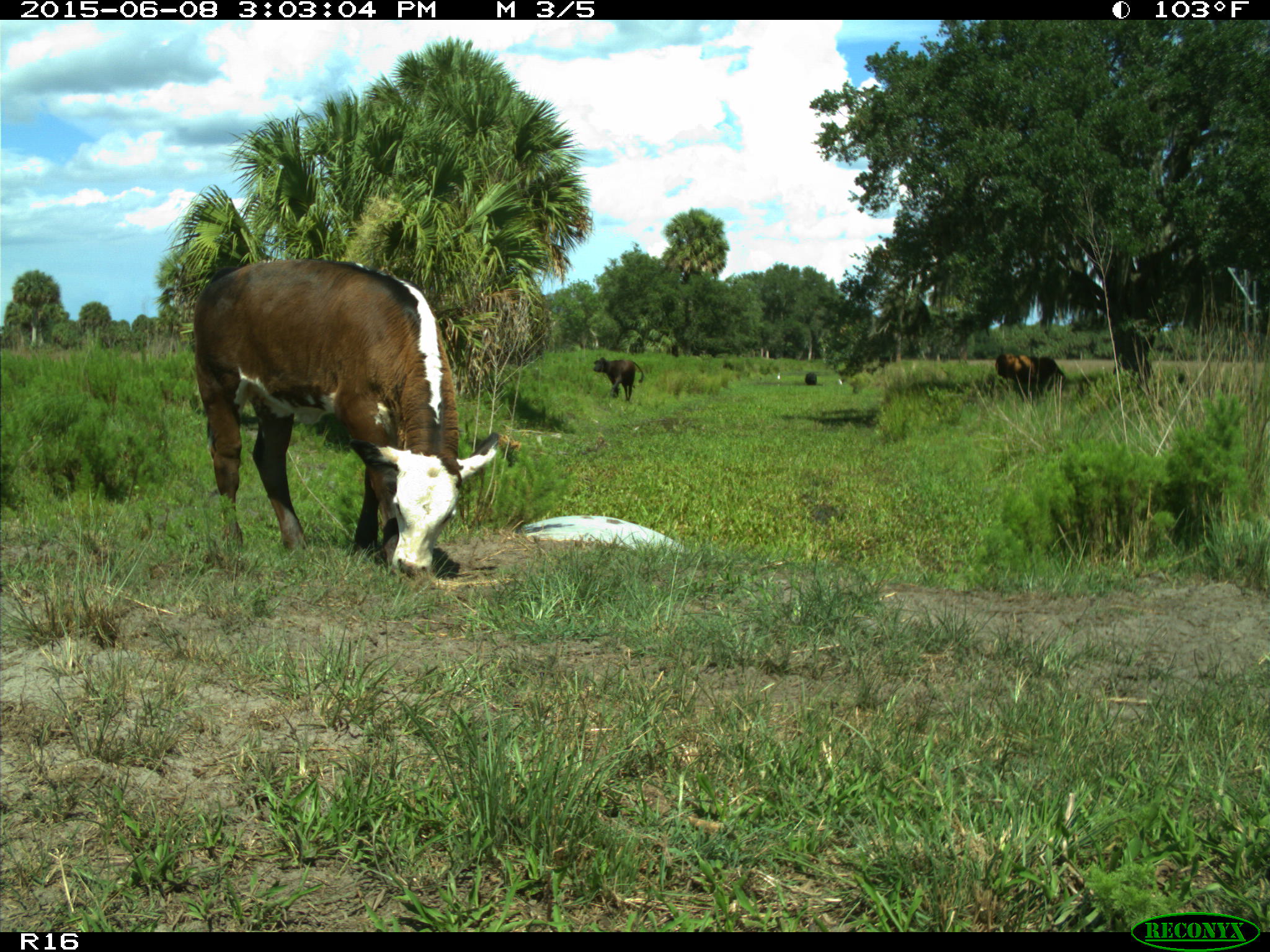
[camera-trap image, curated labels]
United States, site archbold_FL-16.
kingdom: Animalia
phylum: Chordata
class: Mammalia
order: Artiodactyla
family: Bovidae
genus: Bos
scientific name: Bos taurus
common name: domestic cow